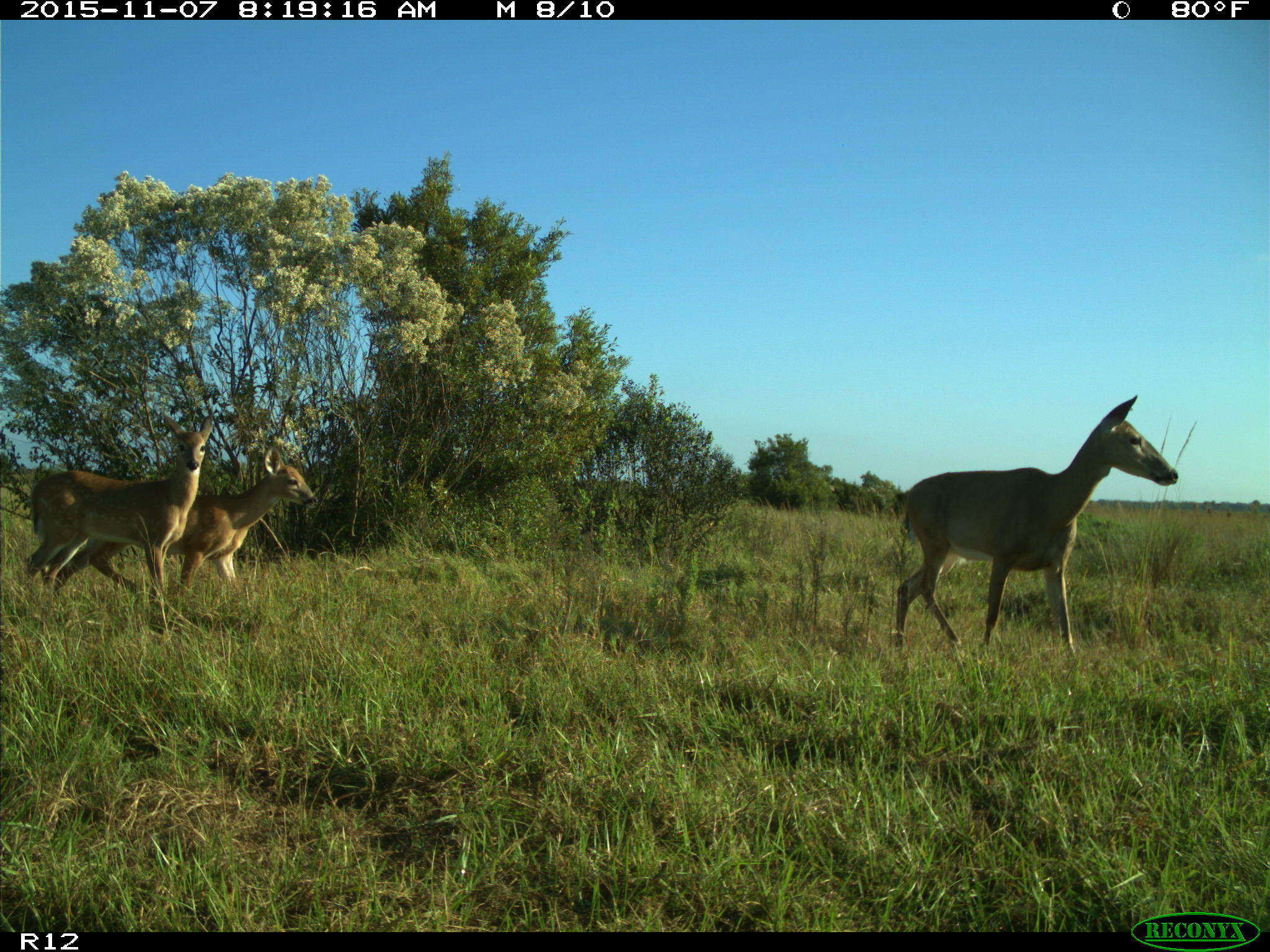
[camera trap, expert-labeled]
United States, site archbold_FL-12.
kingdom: Animalia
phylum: Chordata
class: Mammalia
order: Artiodactyla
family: Cervidae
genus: Odocoileus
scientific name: Odocoileus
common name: deer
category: unidentified deer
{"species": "unidentified deer (deer) (Odocoileus)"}